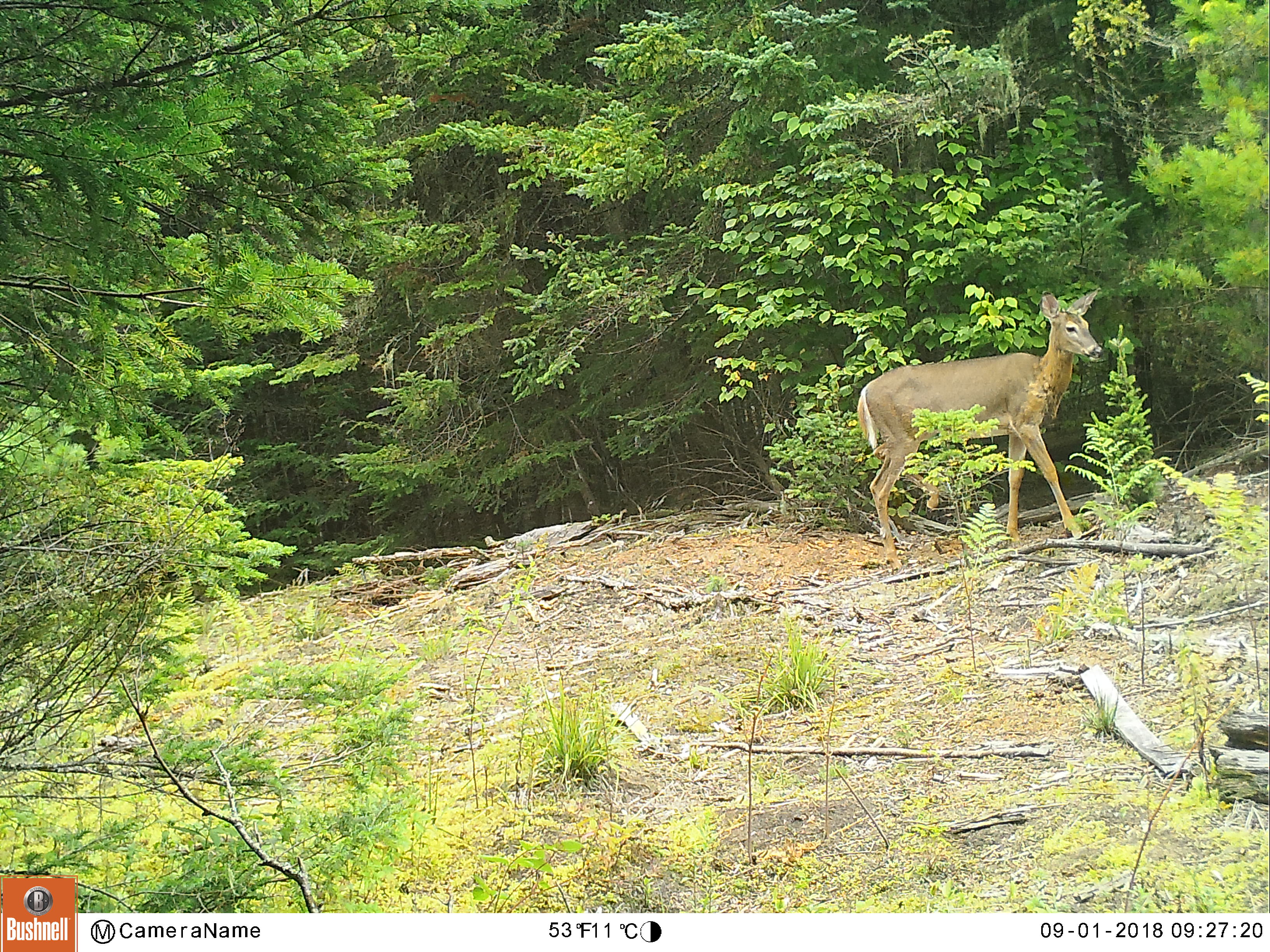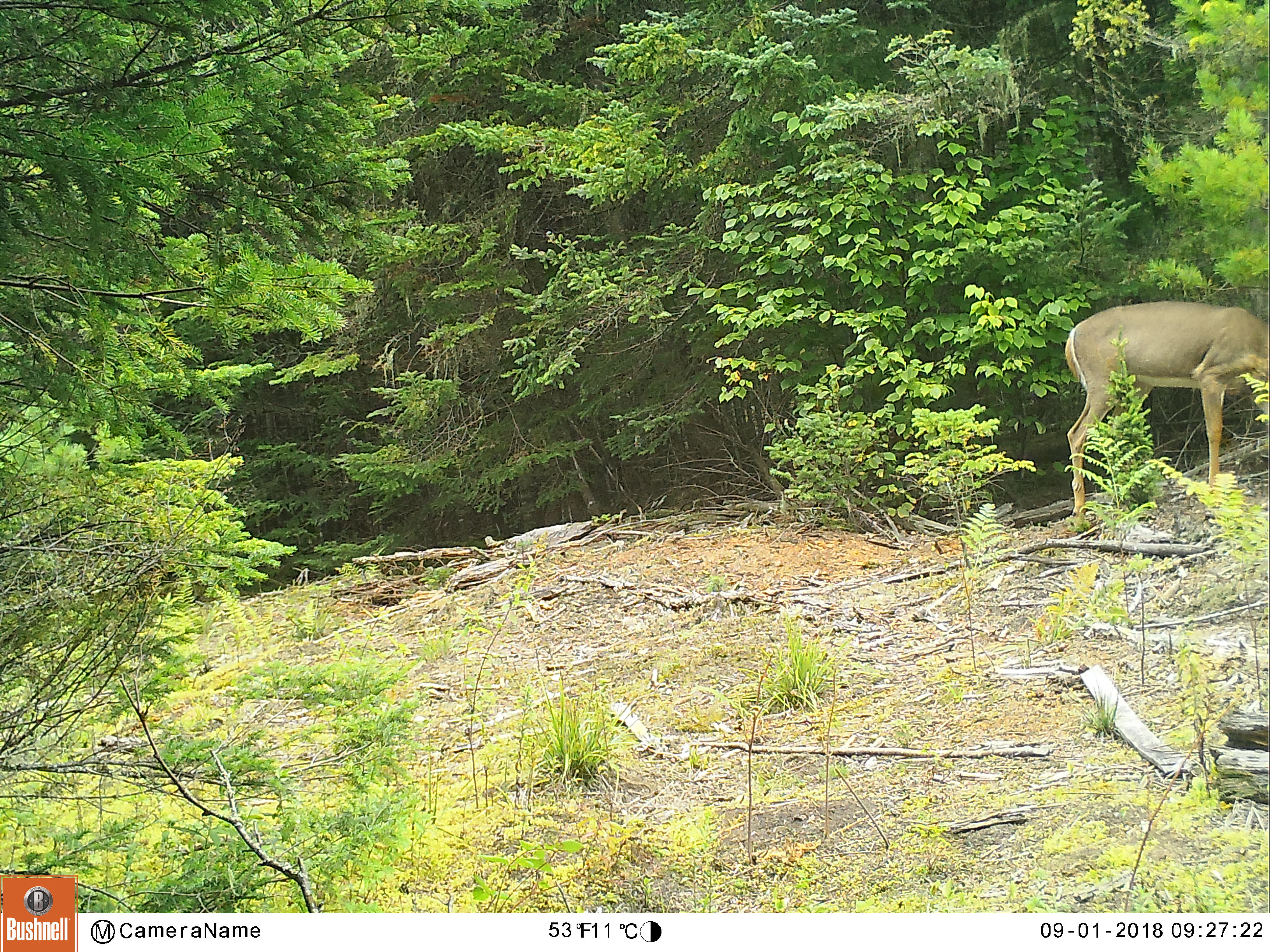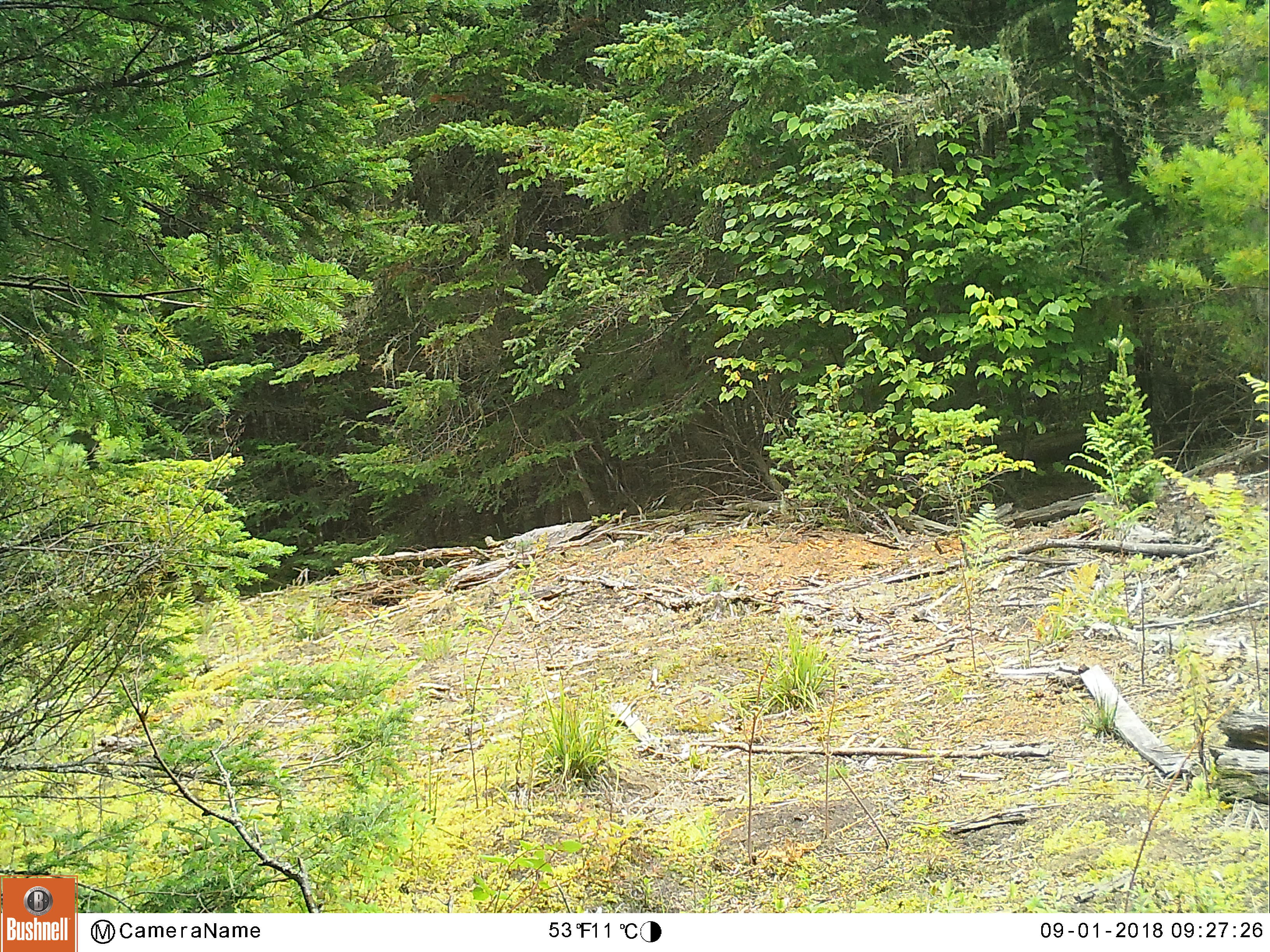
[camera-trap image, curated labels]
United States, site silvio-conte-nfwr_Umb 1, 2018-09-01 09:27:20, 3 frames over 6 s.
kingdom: Animalia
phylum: Chordata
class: Mammalia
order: Artiodactyla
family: Cervidae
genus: Odocoileus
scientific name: Odocoileus virginianus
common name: white-tailed deer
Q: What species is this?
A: White-tailed deer (Odocoileus virginianus).